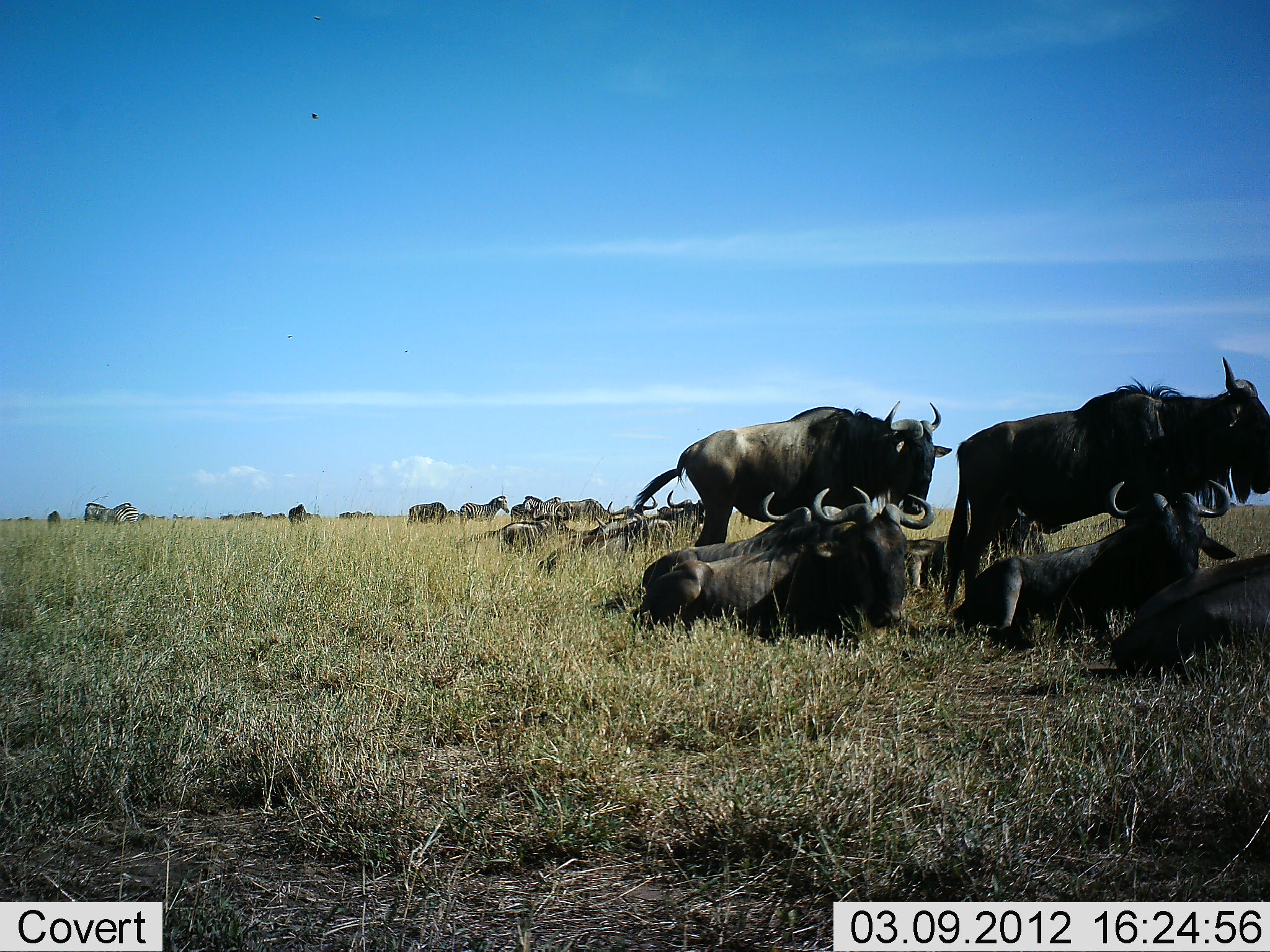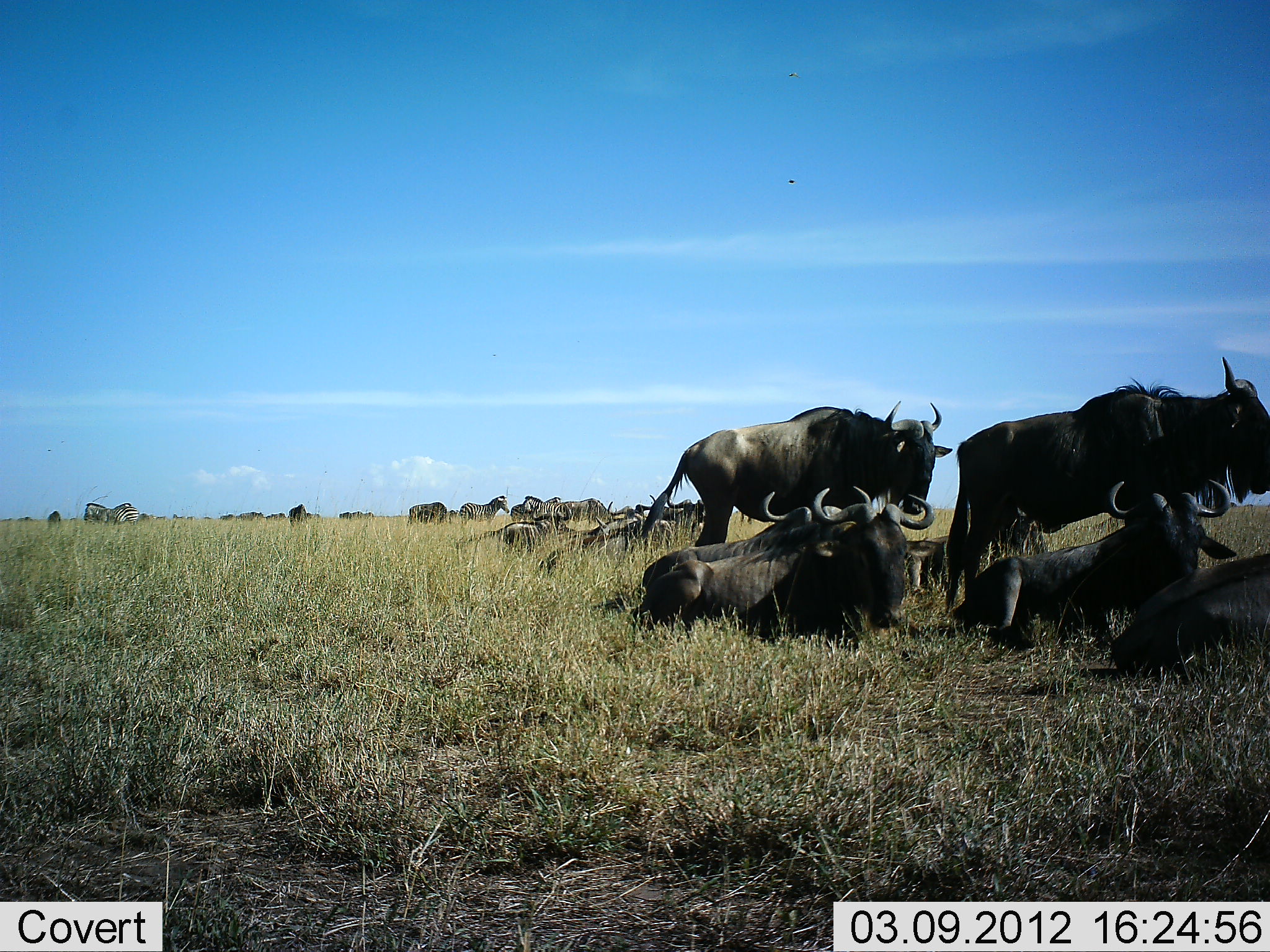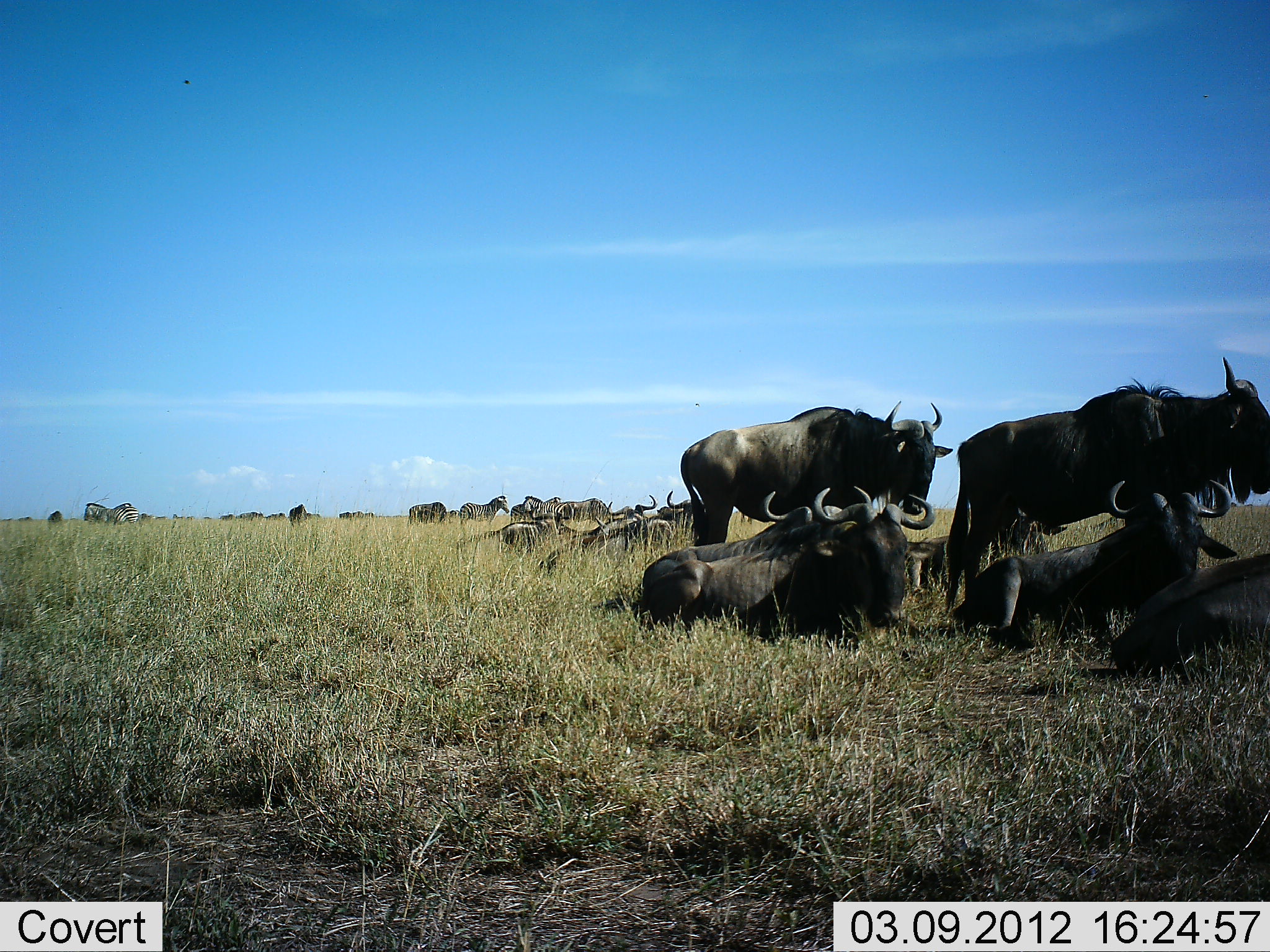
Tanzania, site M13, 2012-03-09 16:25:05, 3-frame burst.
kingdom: Animalia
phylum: Chordata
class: Mammalia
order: Artiodactyla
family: Bovidae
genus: Connochaetes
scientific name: Connochaetes taurinus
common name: blue wildebeest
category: wildebeest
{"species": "wildebeest (blue wildebeest) (Connochaetes taurinus)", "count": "11-50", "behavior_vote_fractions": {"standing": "84%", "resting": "100%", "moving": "16%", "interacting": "3%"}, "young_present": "0%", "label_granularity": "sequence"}